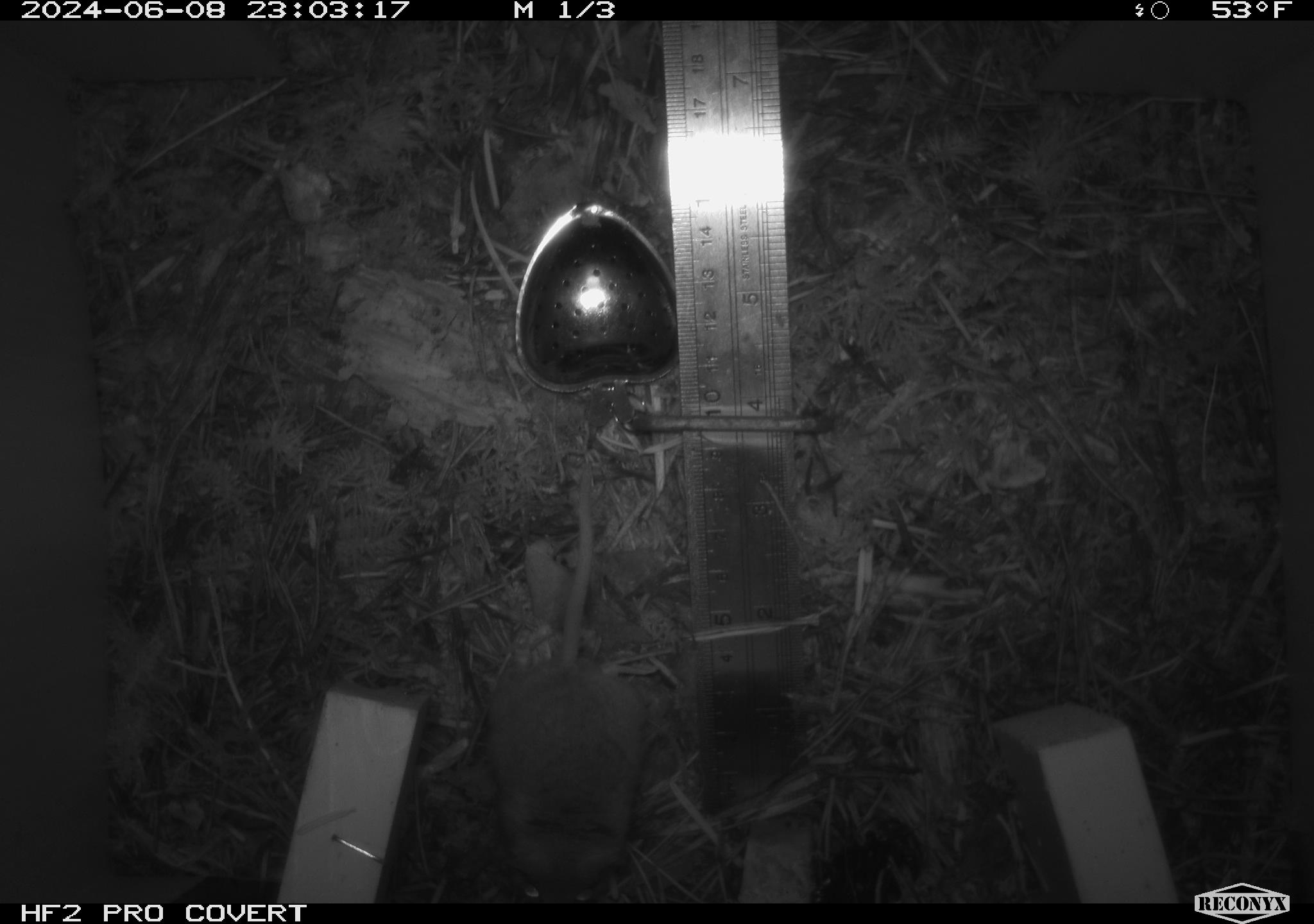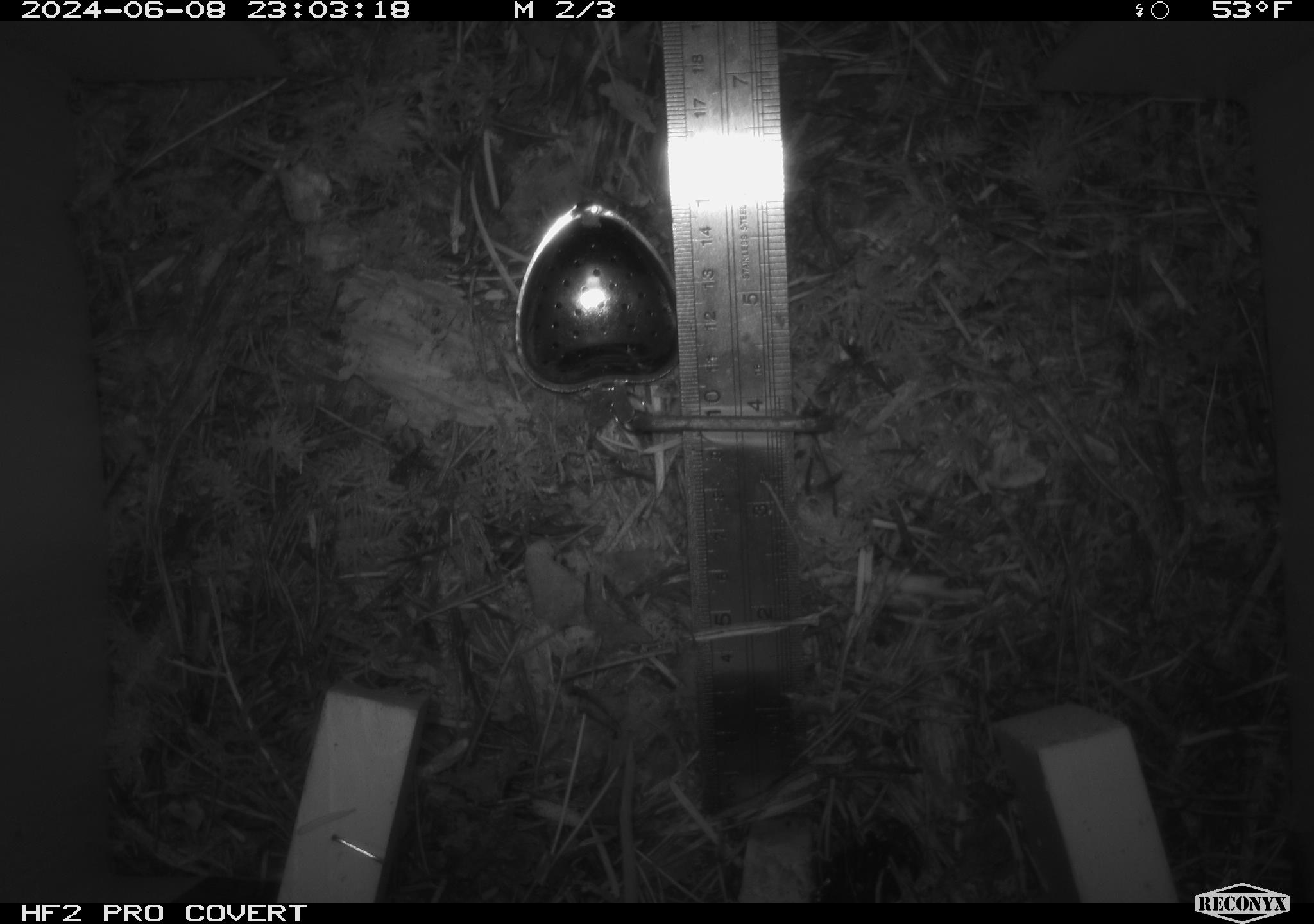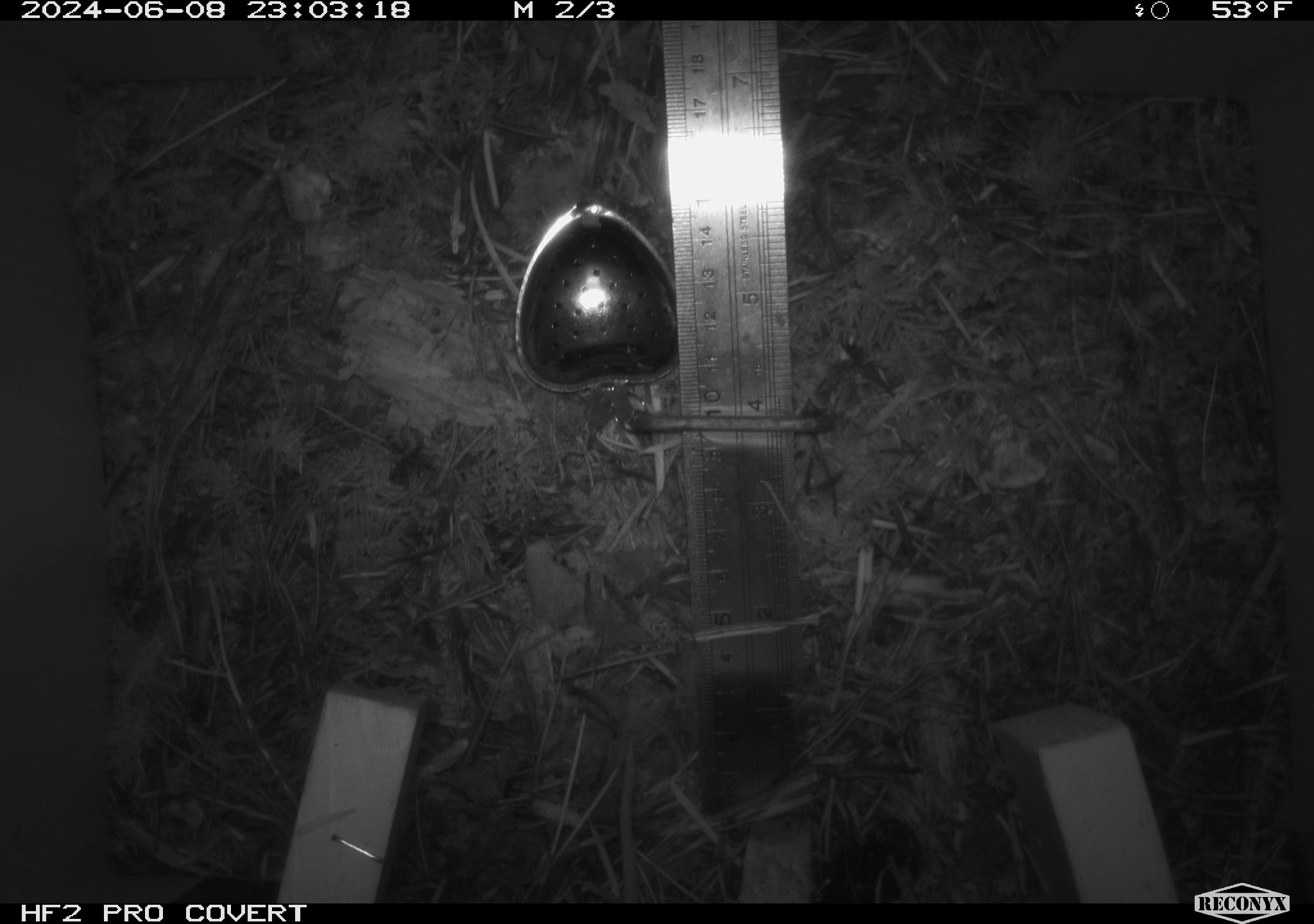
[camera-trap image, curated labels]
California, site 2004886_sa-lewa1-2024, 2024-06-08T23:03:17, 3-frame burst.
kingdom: Animalia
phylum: Chordata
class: Mammalia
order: Rodentia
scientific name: Rodentia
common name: rodent